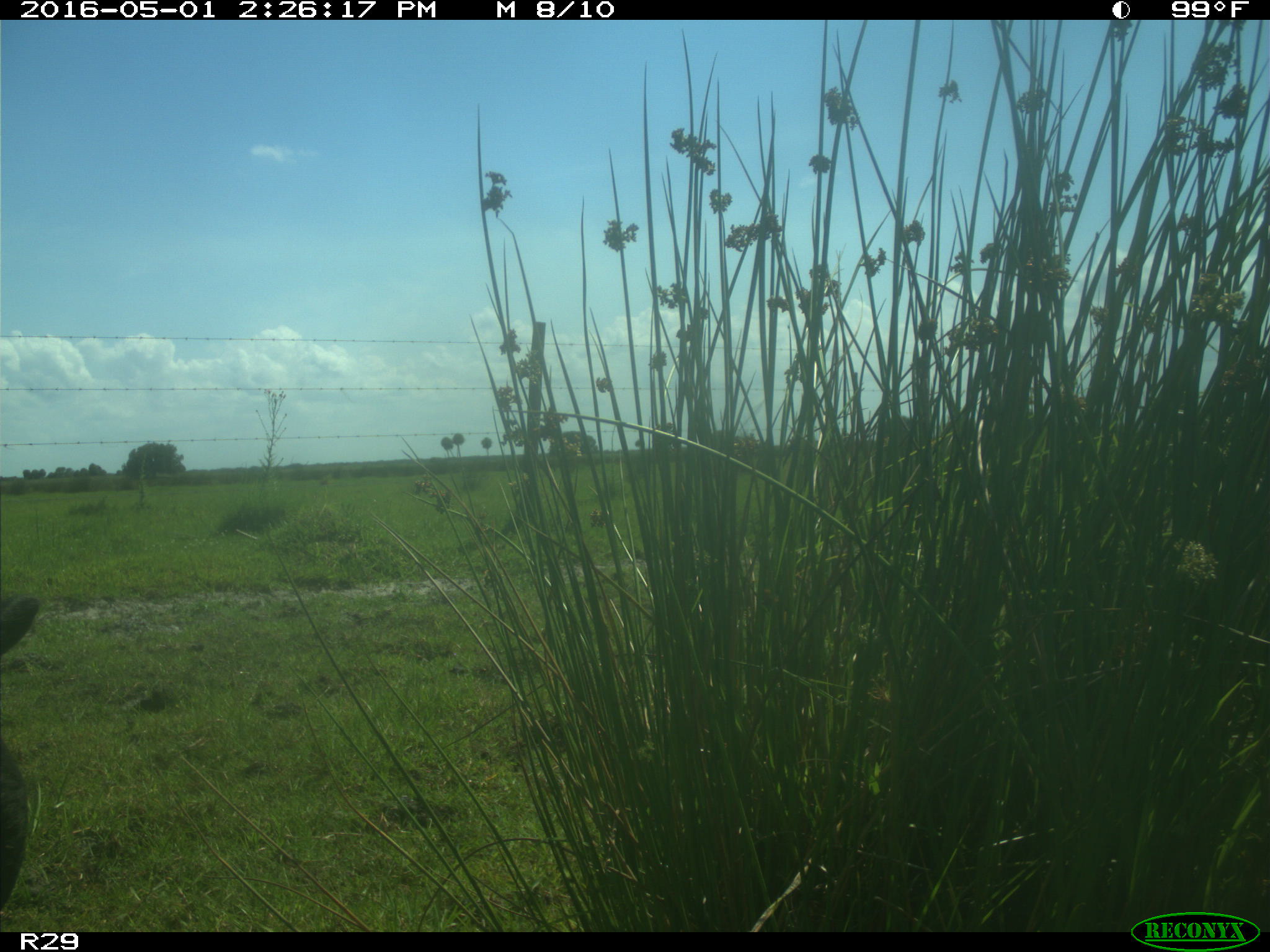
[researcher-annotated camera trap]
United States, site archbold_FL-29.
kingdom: Animalia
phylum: Chordata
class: Mammalia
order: Artiodactyla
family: Bovidae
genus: Bos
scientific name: Bos taurus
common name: domestic cow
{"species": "Bos taurus (domestic cow)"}